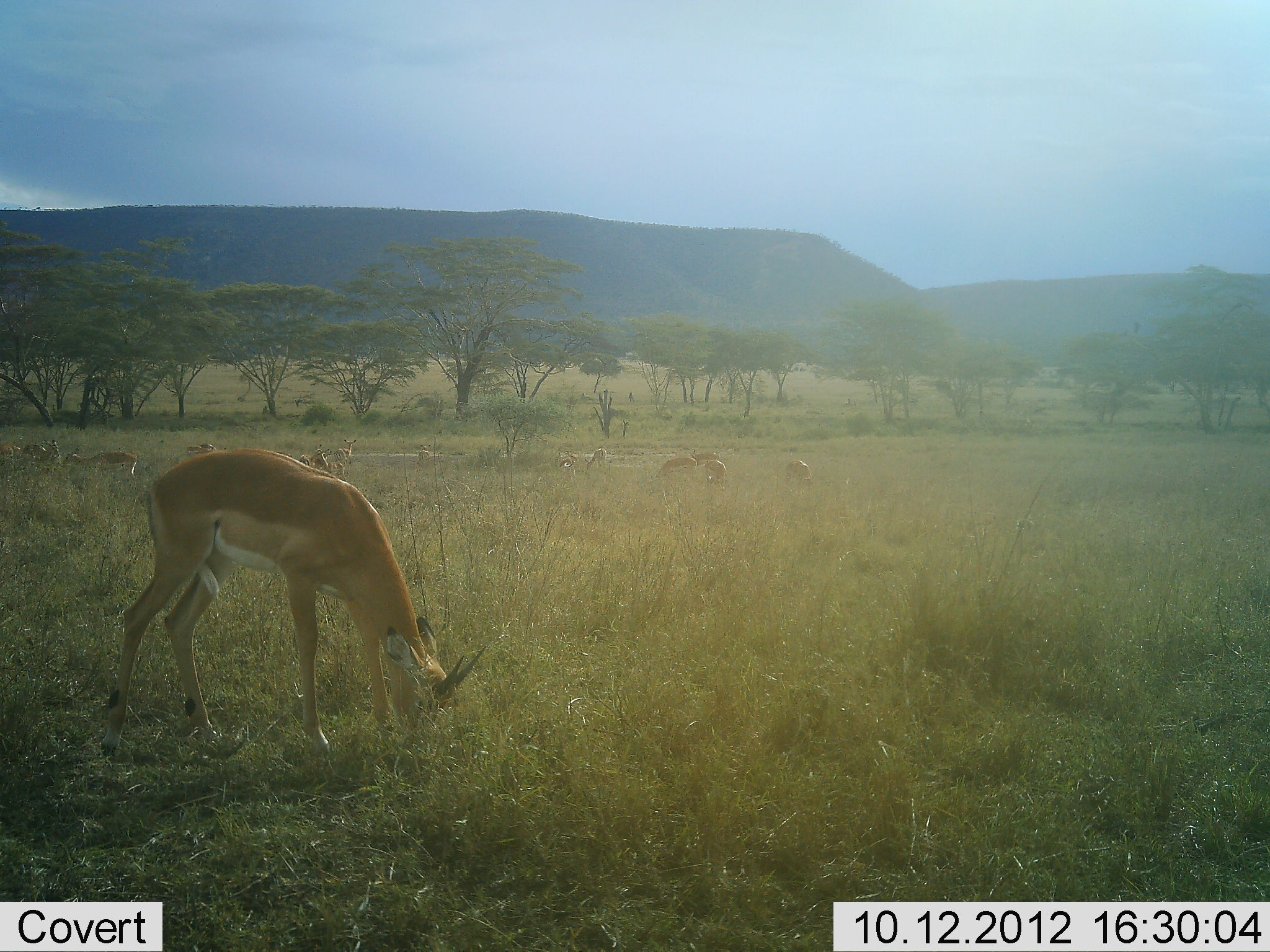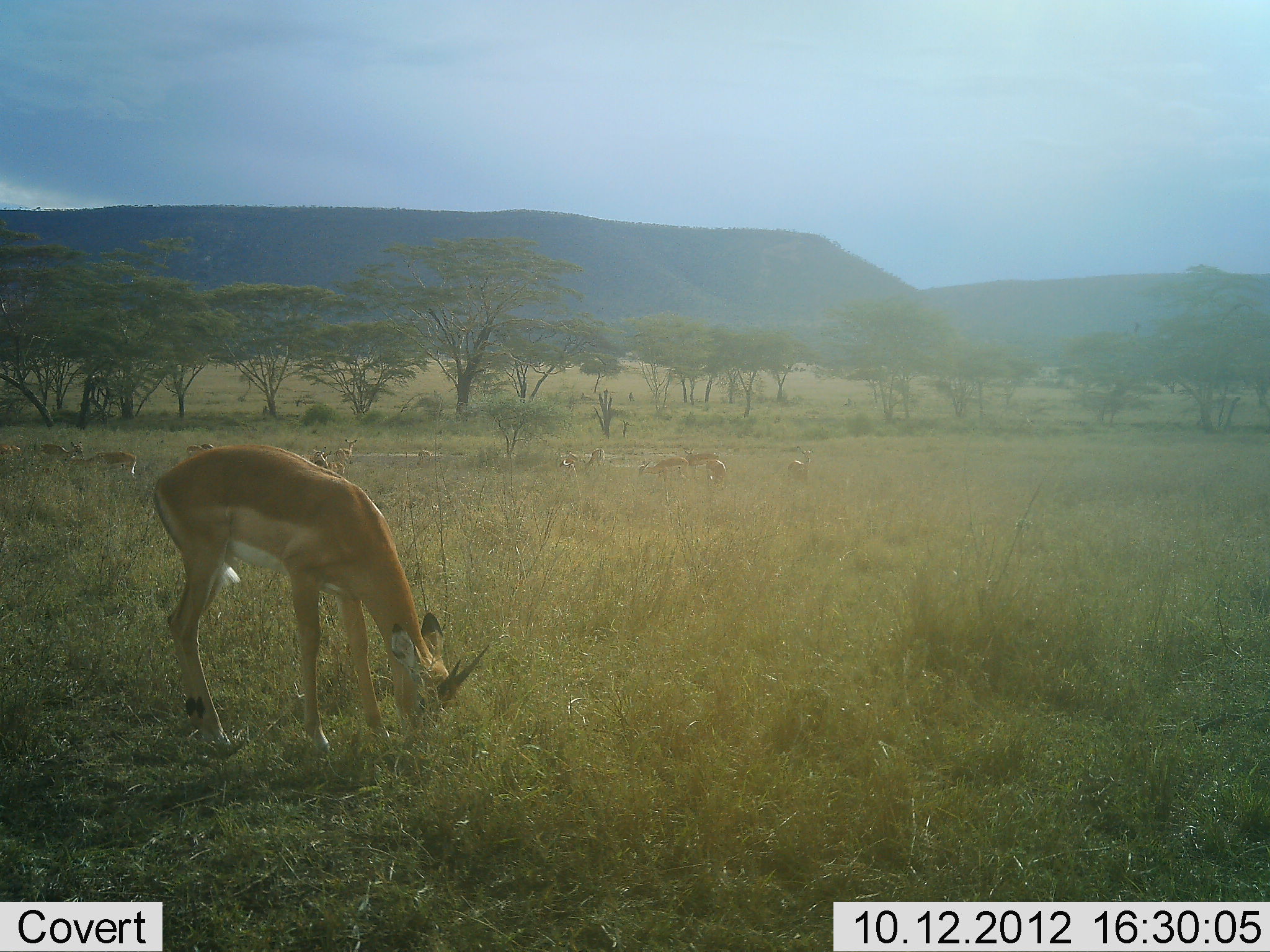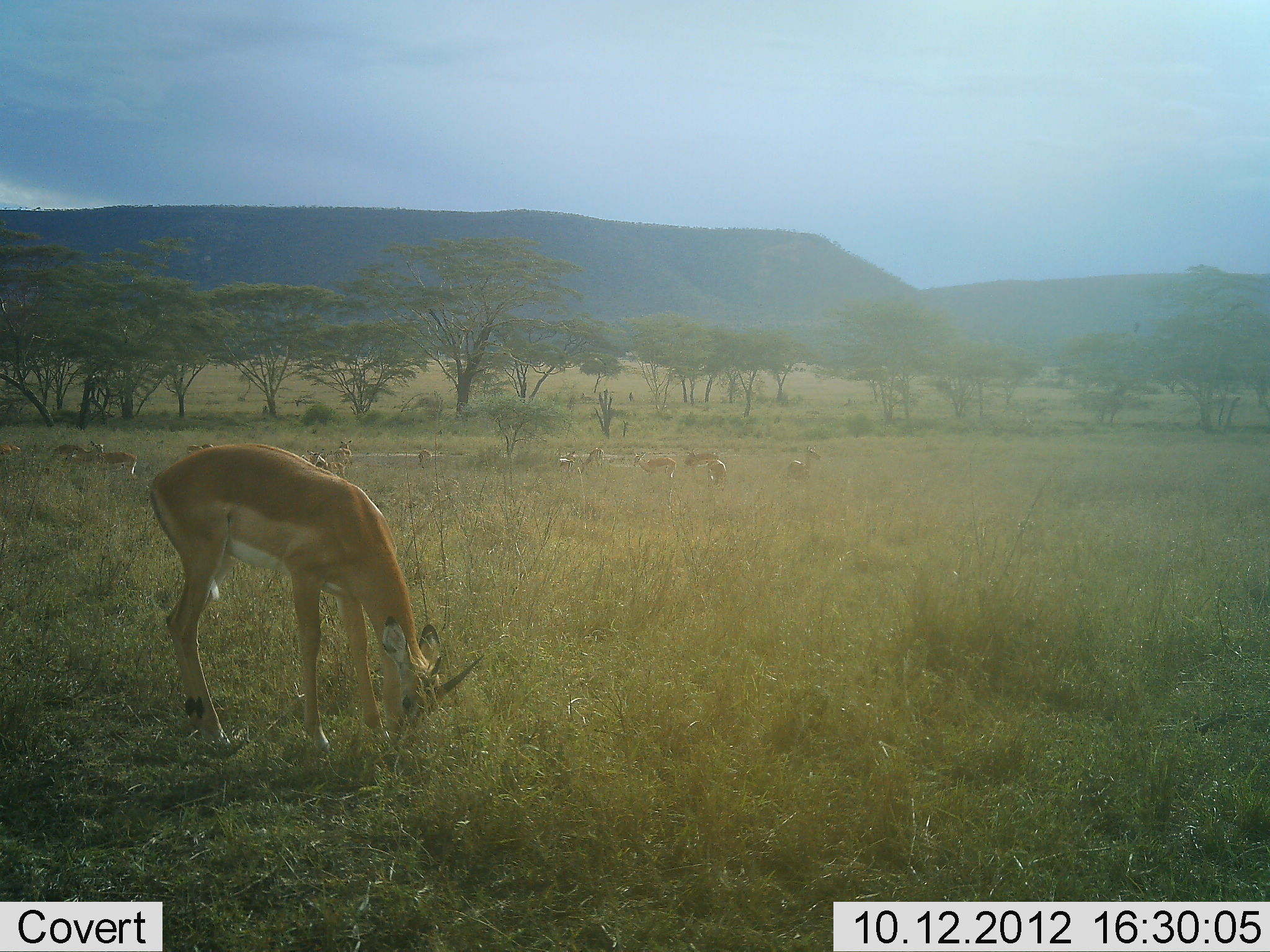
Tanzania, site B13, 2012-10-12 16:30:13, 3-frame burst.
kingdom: Animalia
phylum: Chordata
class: Mammalia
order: Artiodactyla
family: Bovidae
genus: Nanger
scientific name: Nanger granti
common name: grant's gazelle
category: gazellegrants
Gazellegrants (grant's gazelle) (Nanger granti), count 10. Behavior (volunteer vote fractions): standing 20%, resting 10%, moving 30%, interacting 0%. Young present (vote fraction): 0%. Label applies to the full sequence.